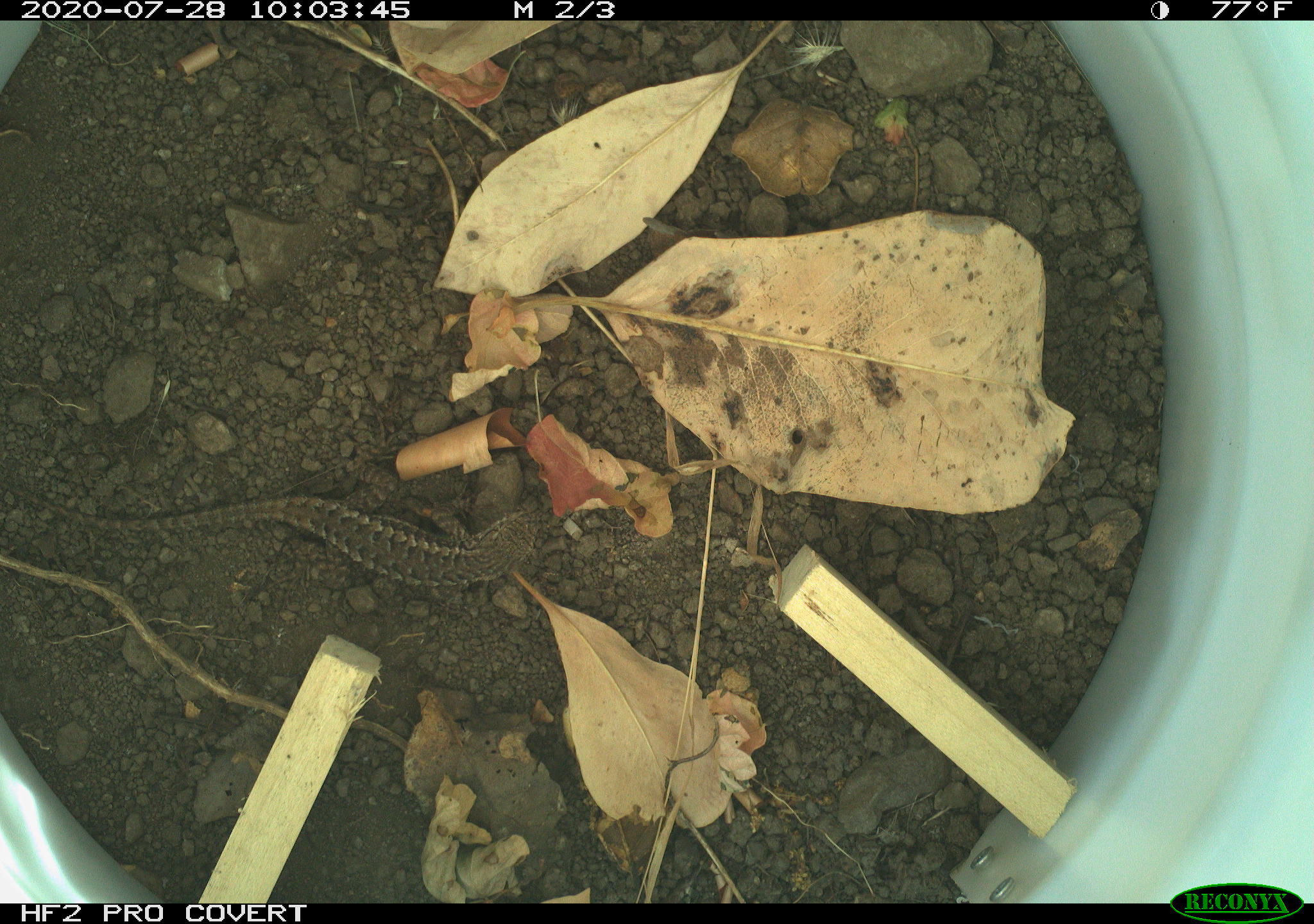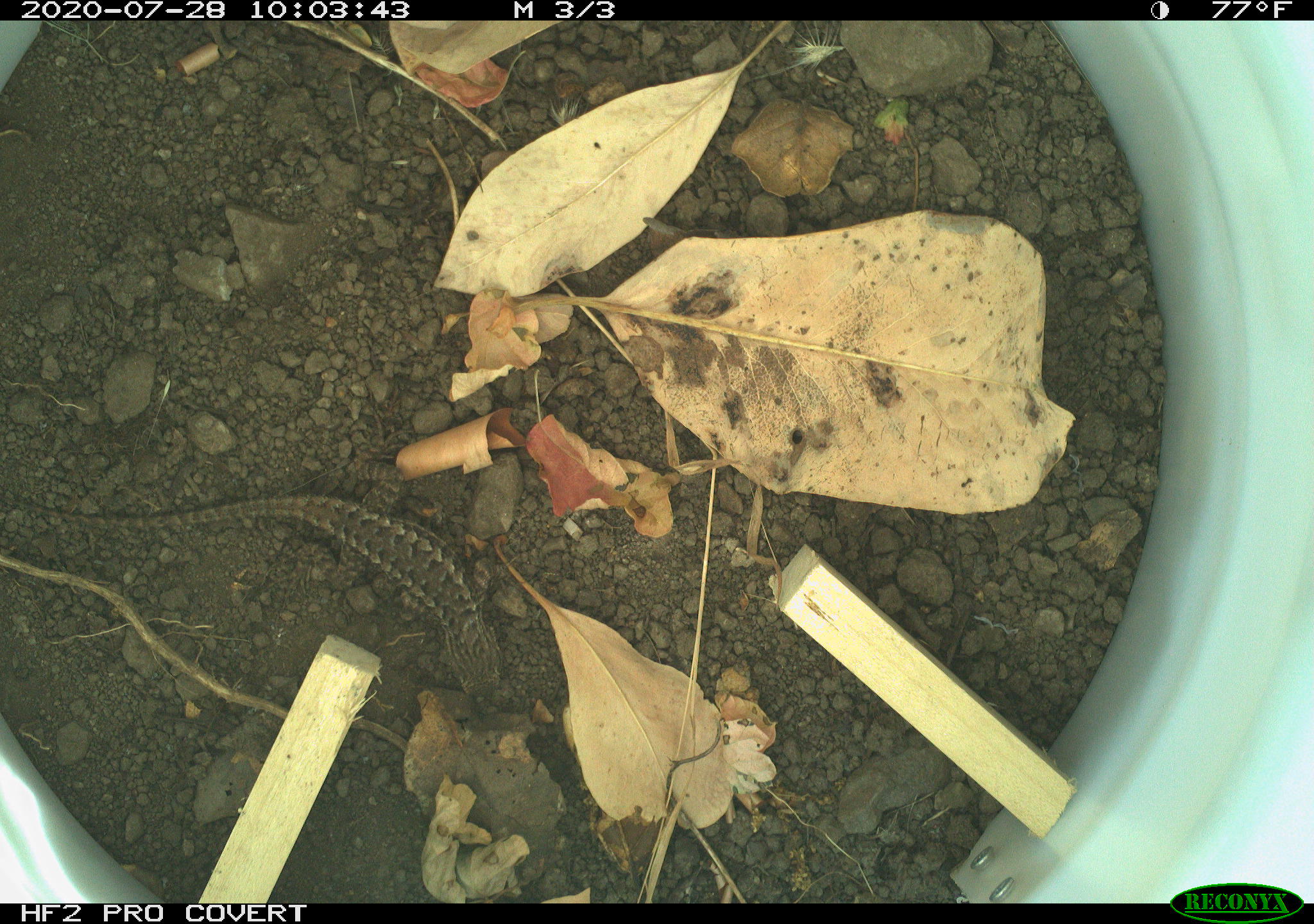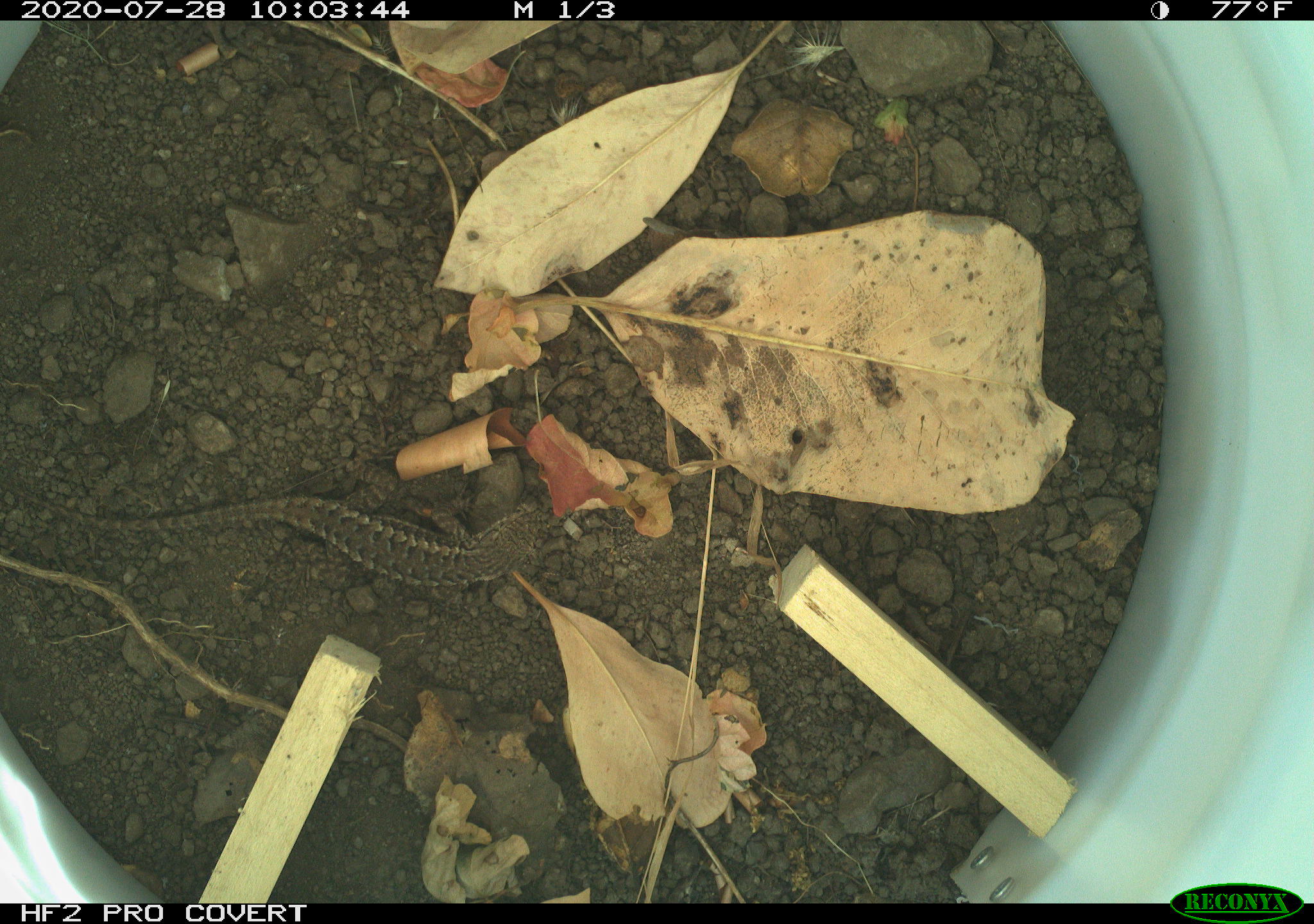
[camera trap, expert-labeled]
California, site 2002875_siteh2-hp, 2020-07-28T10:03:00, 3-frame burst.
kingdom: Animalia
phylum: Chordata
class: Reptilia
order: Squamata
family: Phrynosomatidae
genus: Sceloporus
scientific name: Sceloporus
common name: spiny lizards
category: sceloporus species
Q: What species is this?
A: Sceloporus species (spiny lizards) (Sceloporus).